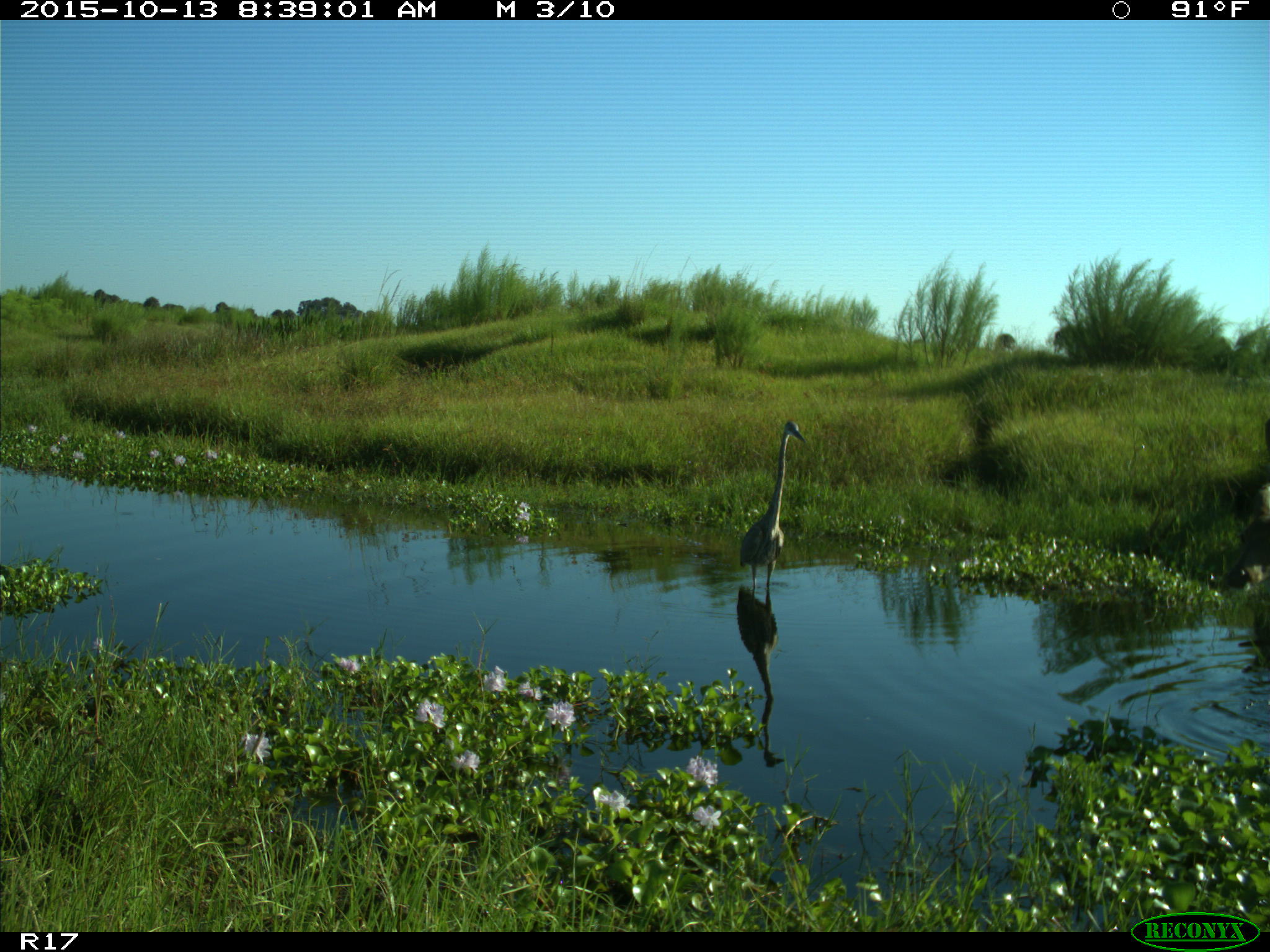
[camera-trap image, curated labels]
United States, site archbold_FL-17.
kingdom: Animalia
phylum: Chordata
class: Mammalia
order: Artiodactyla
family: Cervidae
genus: Odocoileus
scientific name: Odocoileus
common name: deer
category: unidentified deer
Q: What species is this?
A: Unidentified deer (deer) (Odocoileus).